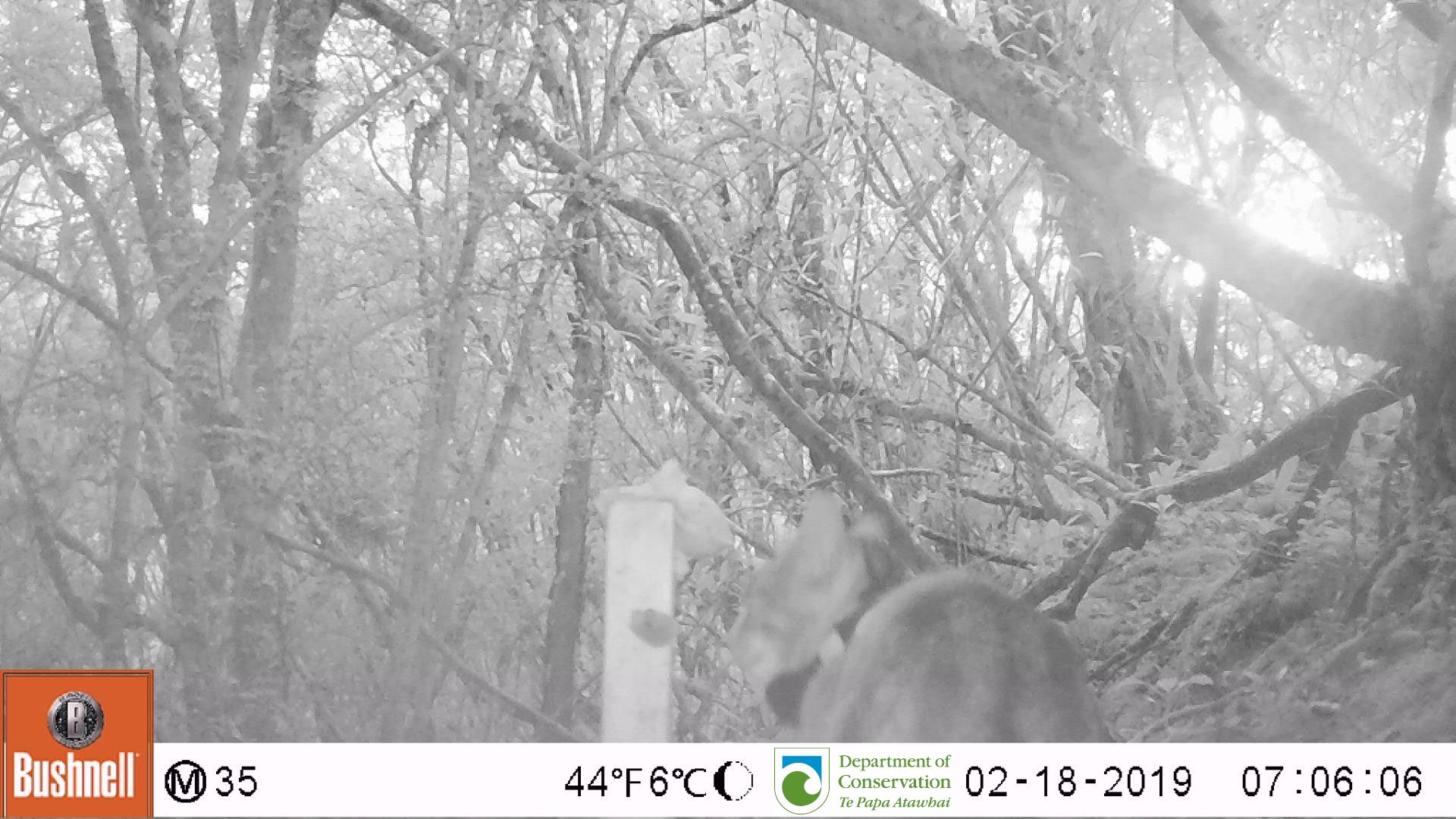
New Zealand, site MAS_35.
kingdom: Animalia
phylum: Chordata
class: Mammalia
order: Carnivora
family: Felidae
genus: Felis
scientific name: Felis catus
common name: domestic cat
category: cat